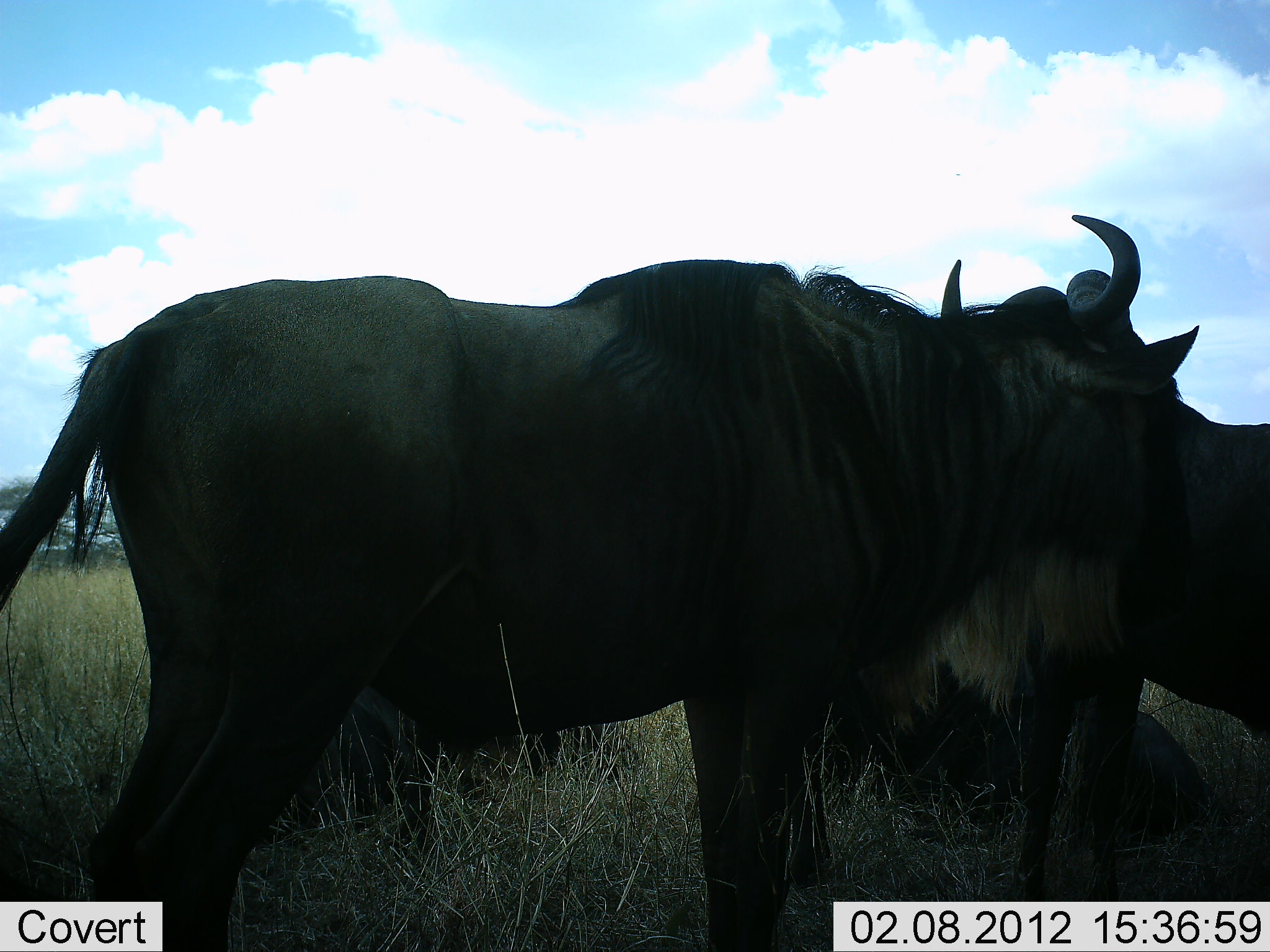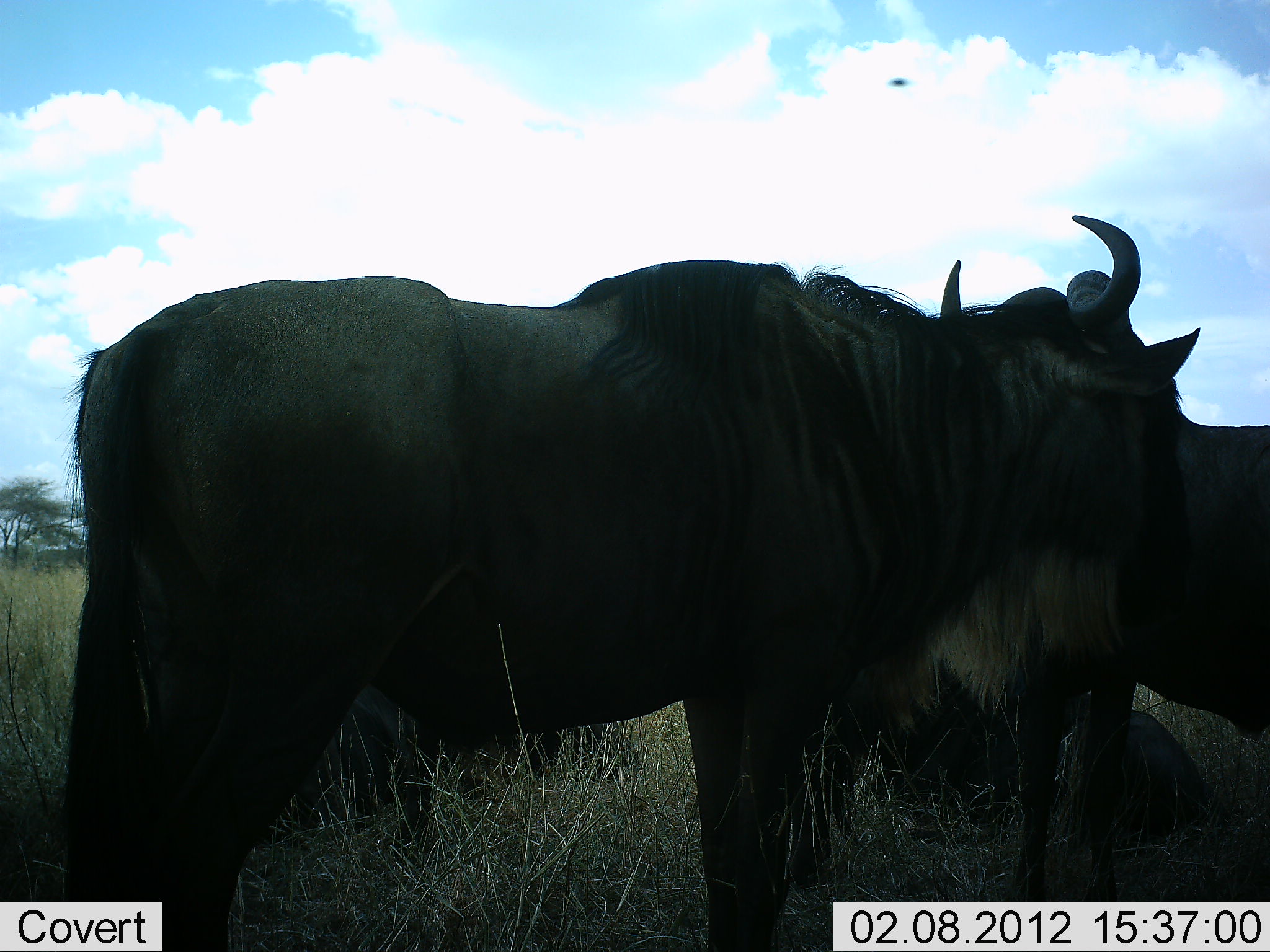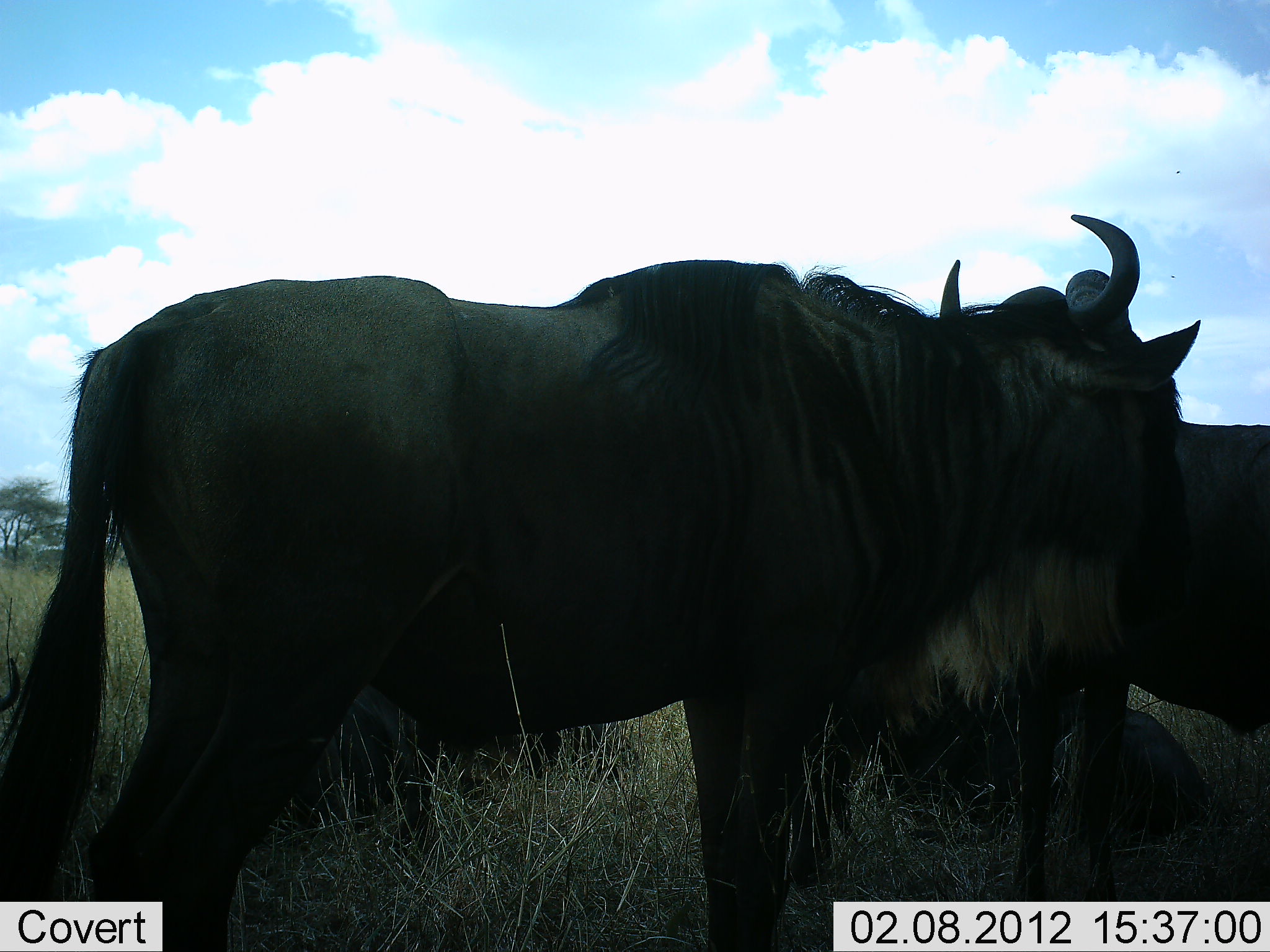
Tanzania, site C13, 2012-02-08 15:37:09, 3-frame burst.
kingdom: Animalia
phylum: Chordata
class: Mammalia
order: Artiodactyla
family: Bovidae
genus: Connochaetes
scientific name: Connochaetes taurinus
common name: blue wildebeest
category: wildebeest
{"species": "wildebeest (blue wildebeest) (Connochaetes taurinus)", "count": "3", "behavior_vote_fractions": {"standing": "89%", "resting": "58%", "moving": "0%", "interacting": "5%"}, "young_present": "0%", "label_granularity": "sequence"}